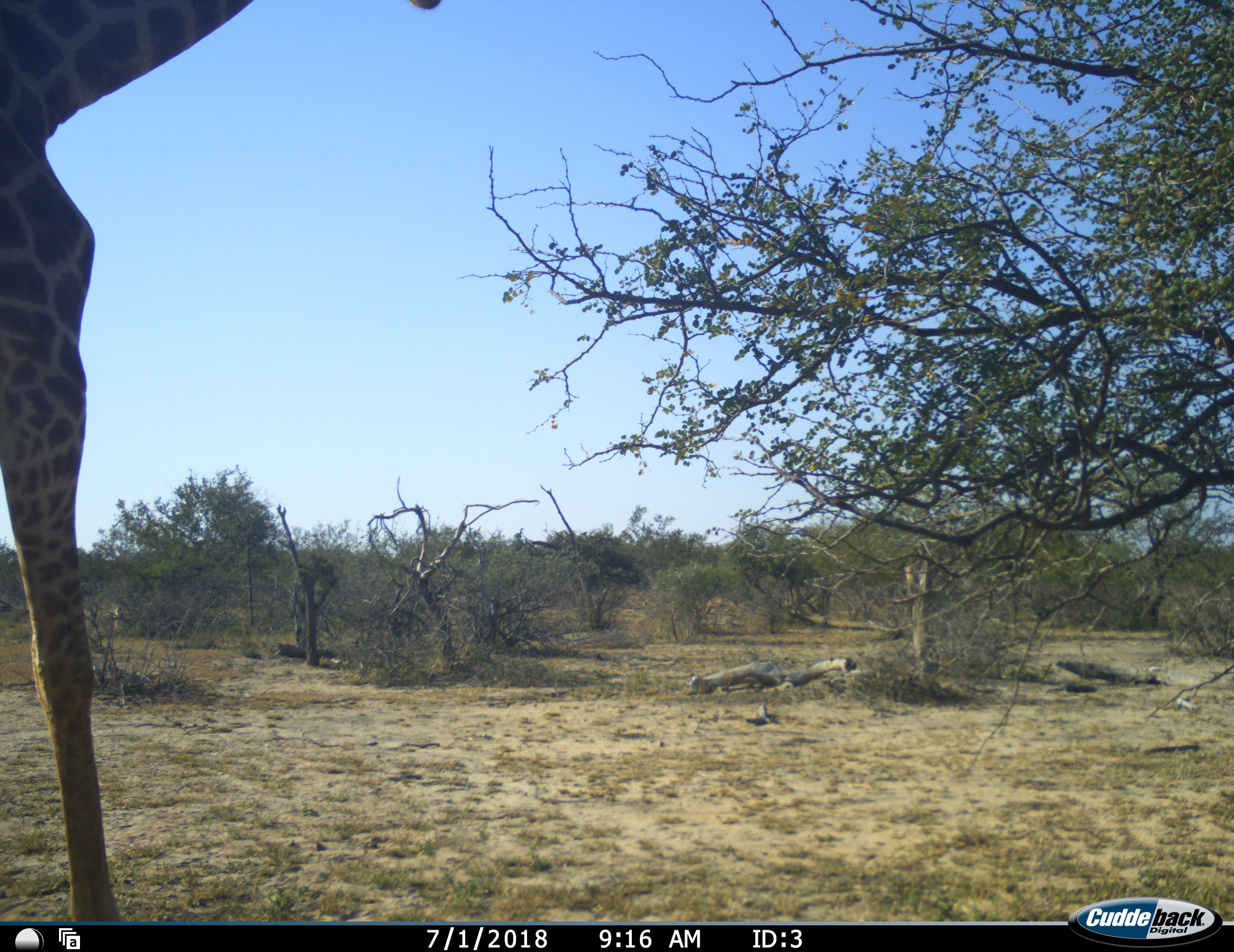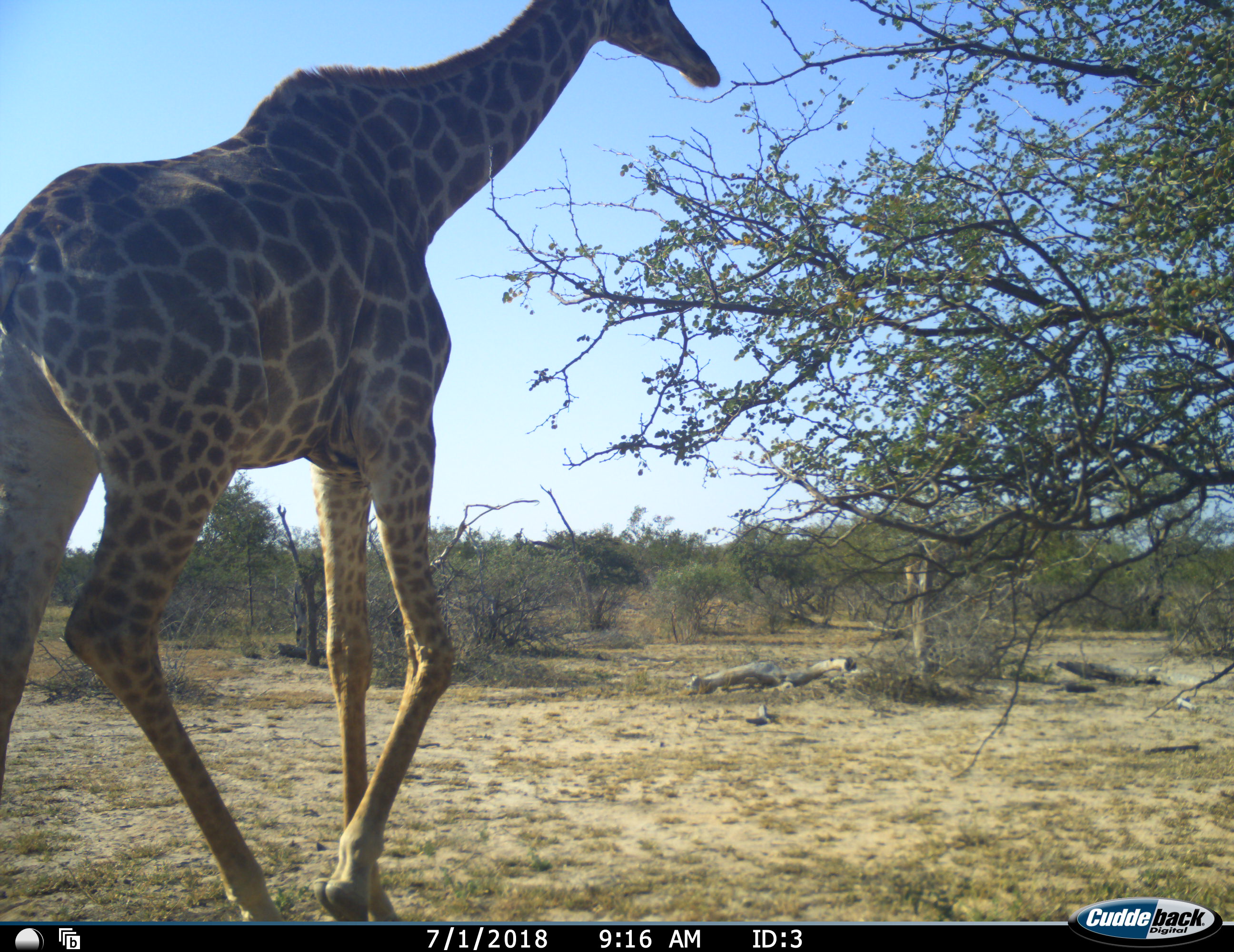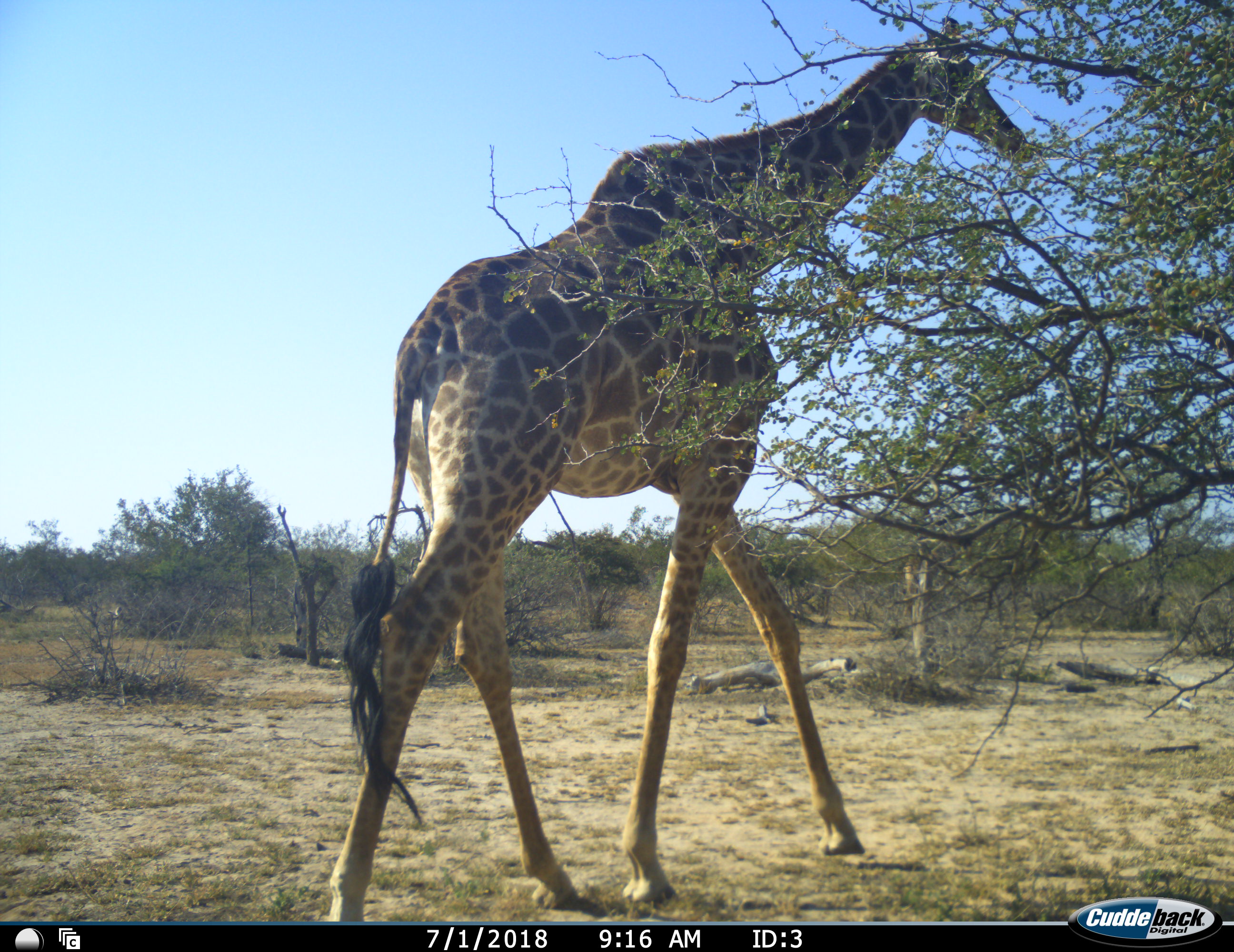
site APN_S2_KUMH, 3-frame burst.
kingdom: Animalia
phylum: Chordata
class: Mammalia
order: Artiodactyla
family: Giraffidae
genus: Giraffa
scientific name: Giraffa camelopardalis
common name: giraffe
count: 1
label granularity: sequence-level